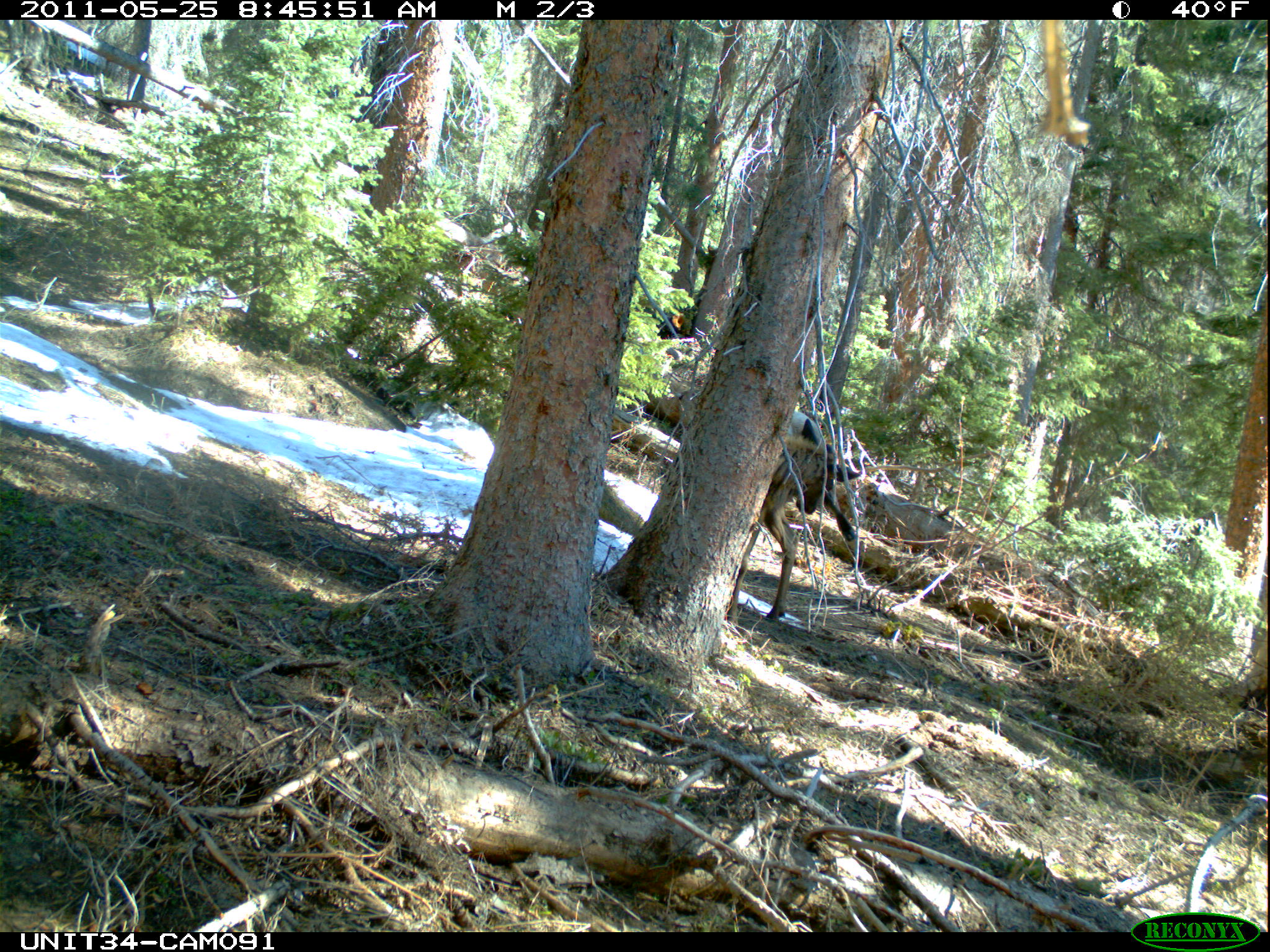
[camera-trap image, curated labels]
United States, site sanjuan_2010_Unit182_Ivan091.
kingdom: Animalia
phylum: Chordata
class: Mammalia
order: Artiodactyla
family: Cervidae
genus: Cervus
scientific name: Cervus elaphus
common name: red deer